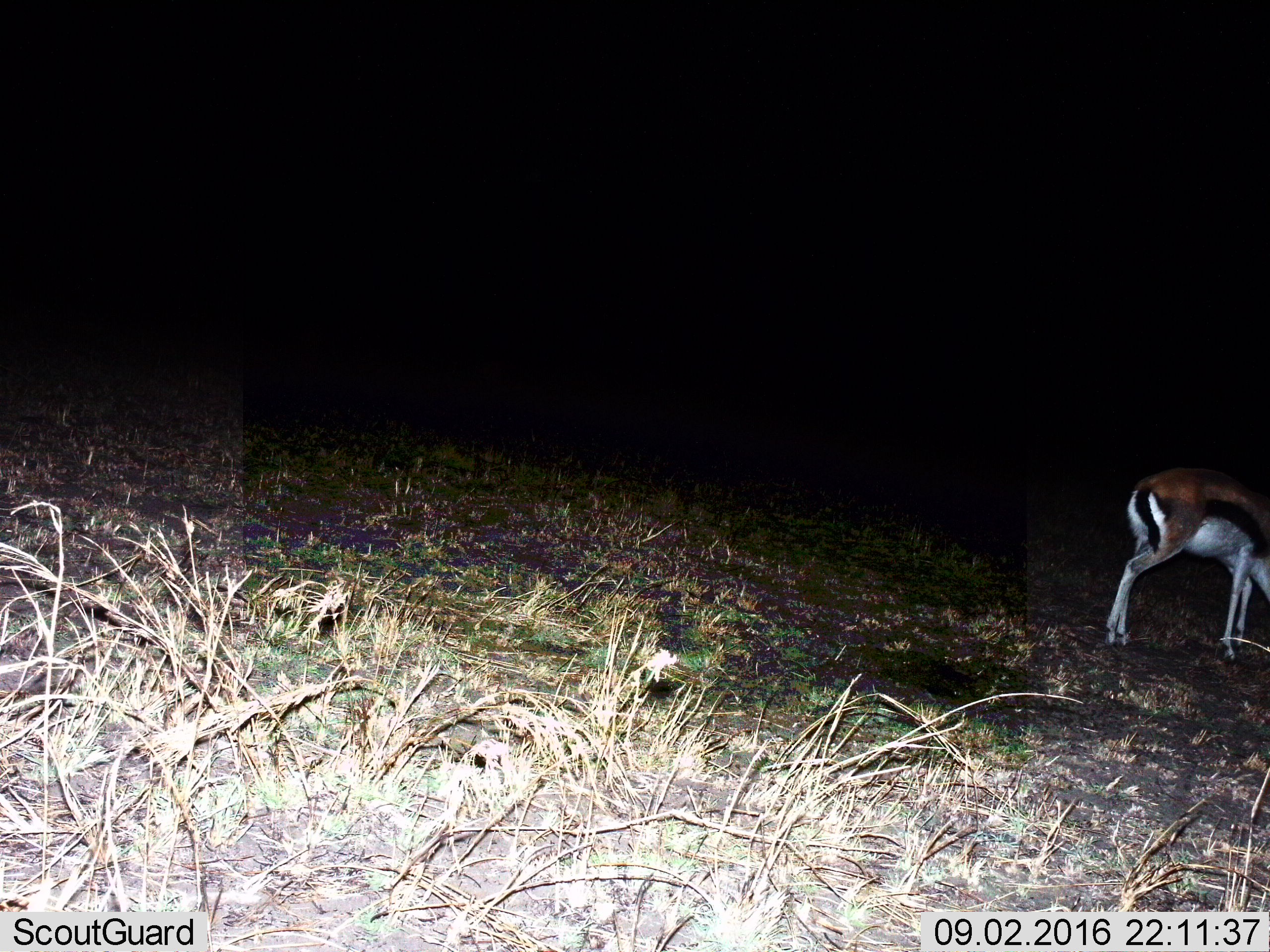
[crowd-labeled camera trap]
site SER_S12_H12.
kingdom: Animalia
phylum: Chordata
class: Mammalia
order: Artiodactyla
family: Bovidae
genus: Eudorcas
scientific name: Eudorcas thomsonii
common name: thomson's gazelle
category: gazellethomsons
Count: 1.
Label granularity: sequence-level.